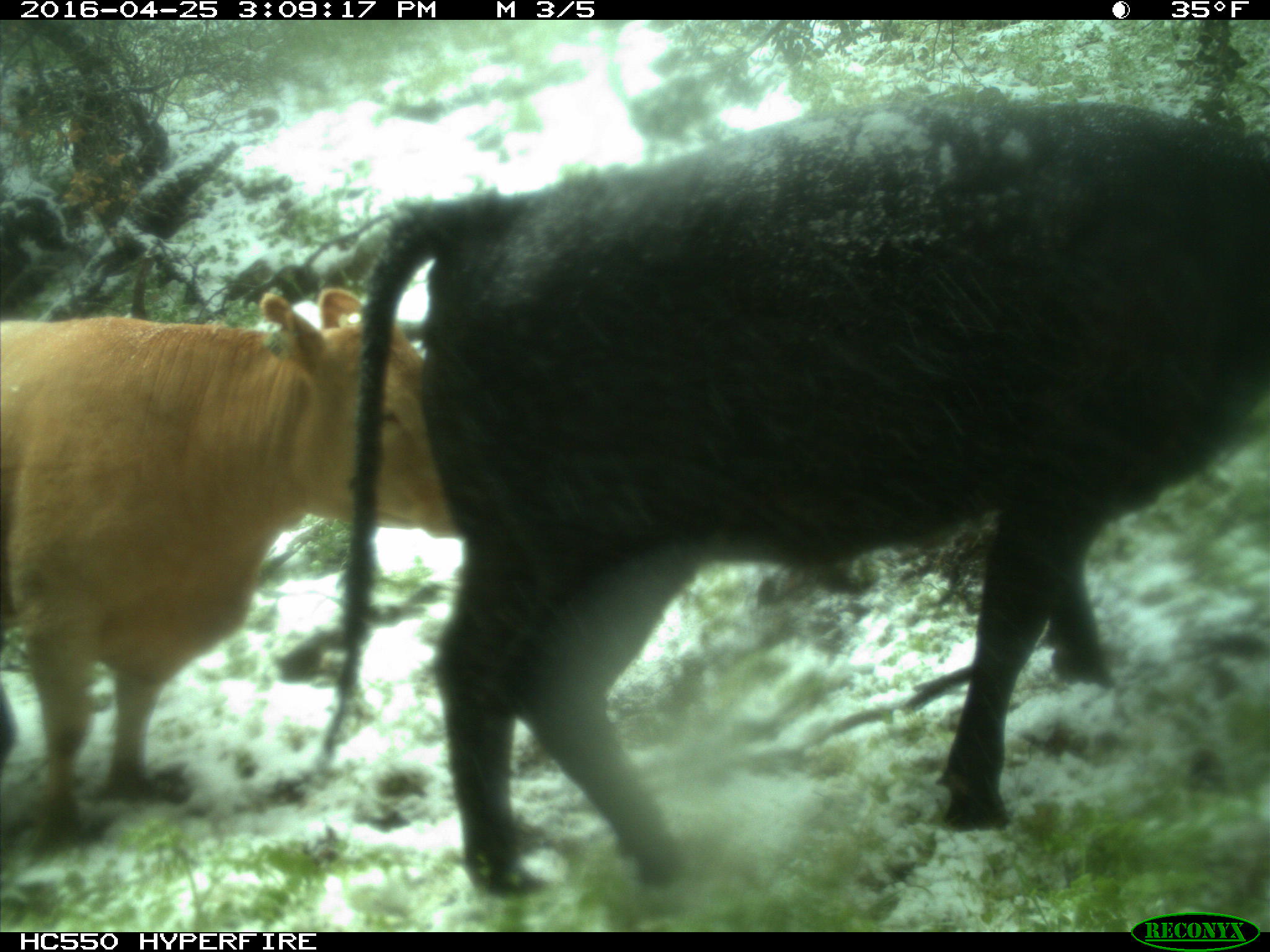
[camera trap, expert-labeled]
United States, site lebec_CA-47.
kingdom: Animalia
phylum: Chordata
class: Mammalia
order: Artiodactyla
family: Bovidae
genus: Bos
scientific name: Bos taurus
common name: domestic cow